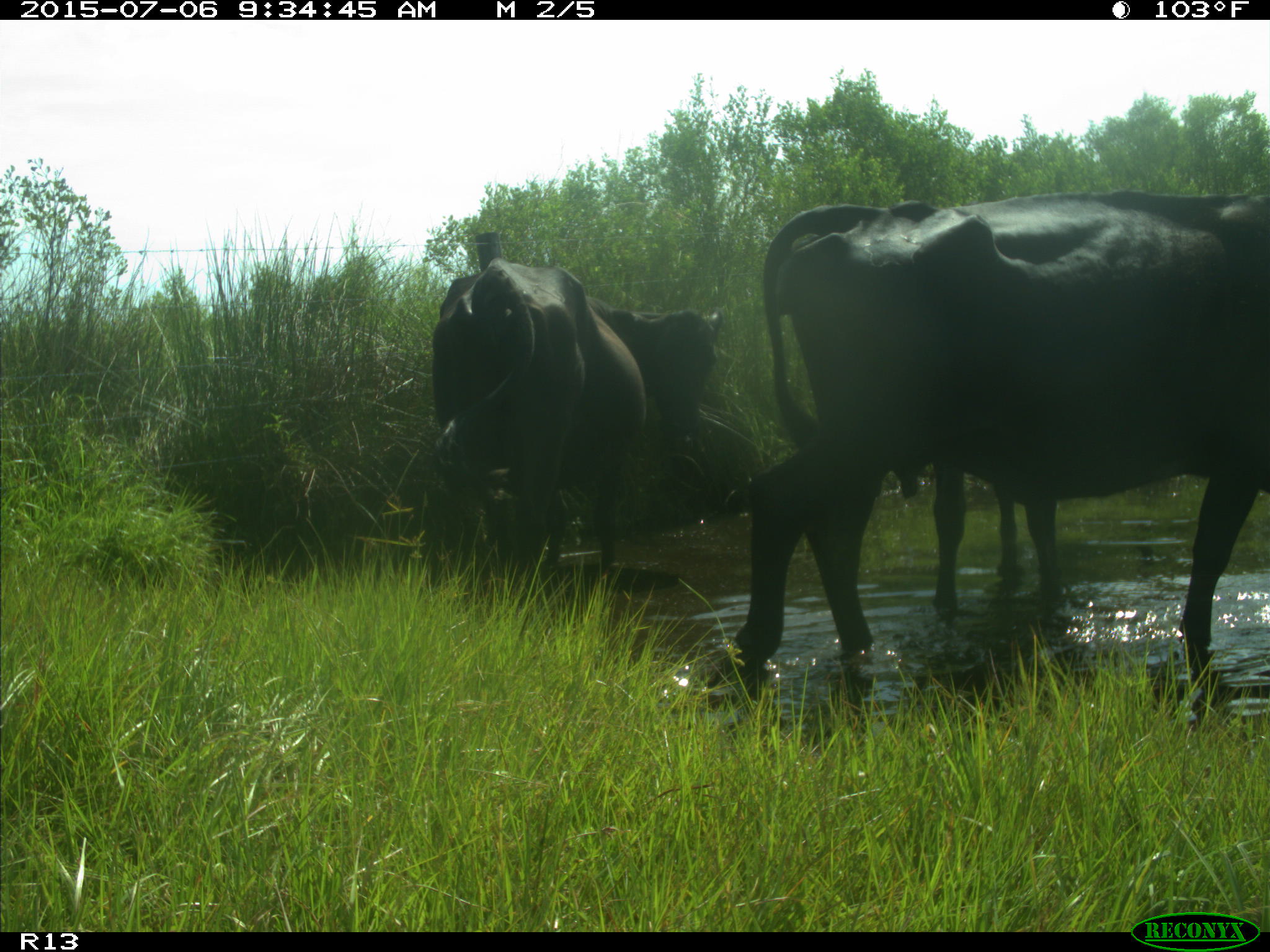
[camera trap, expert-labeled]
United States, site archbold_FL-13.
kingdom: Animalia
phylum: Chordata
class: Mammalia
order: Artiodactyla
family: Bovidae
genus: Bos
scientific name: Bos taurus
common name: domestic cow